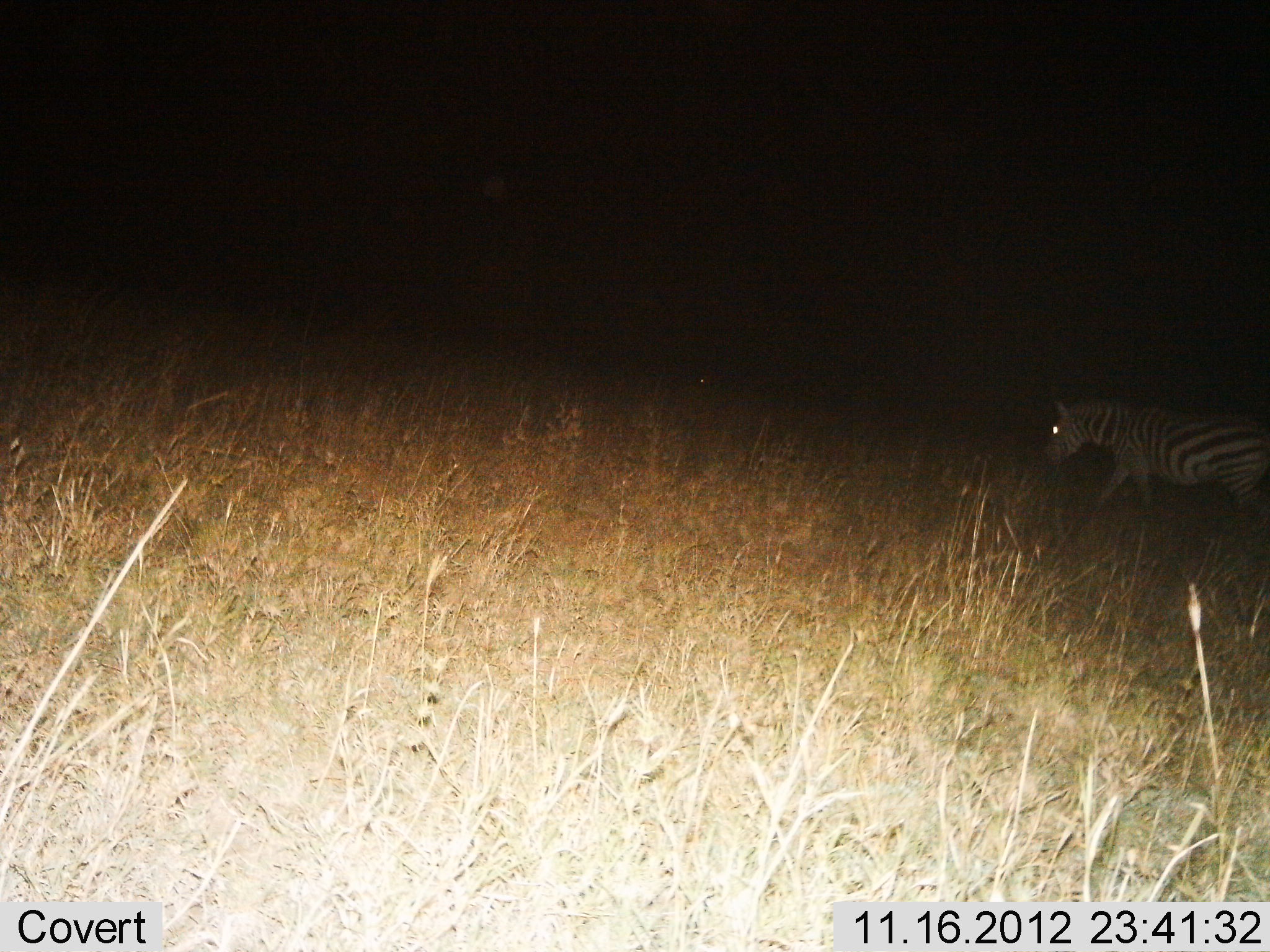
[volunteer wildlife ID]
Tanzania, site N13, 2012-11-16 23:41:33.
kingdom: Animalia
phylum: Chordata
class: Mammalia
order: Perissodactyla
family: Equidae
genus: Equus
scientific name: Equus quagga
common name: plains zebra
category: zebra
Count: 1.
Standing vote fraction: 10%.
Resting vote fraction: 0%.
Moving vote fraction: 90%.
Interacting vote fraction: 0%.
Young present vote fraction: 0%.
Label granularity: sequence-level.